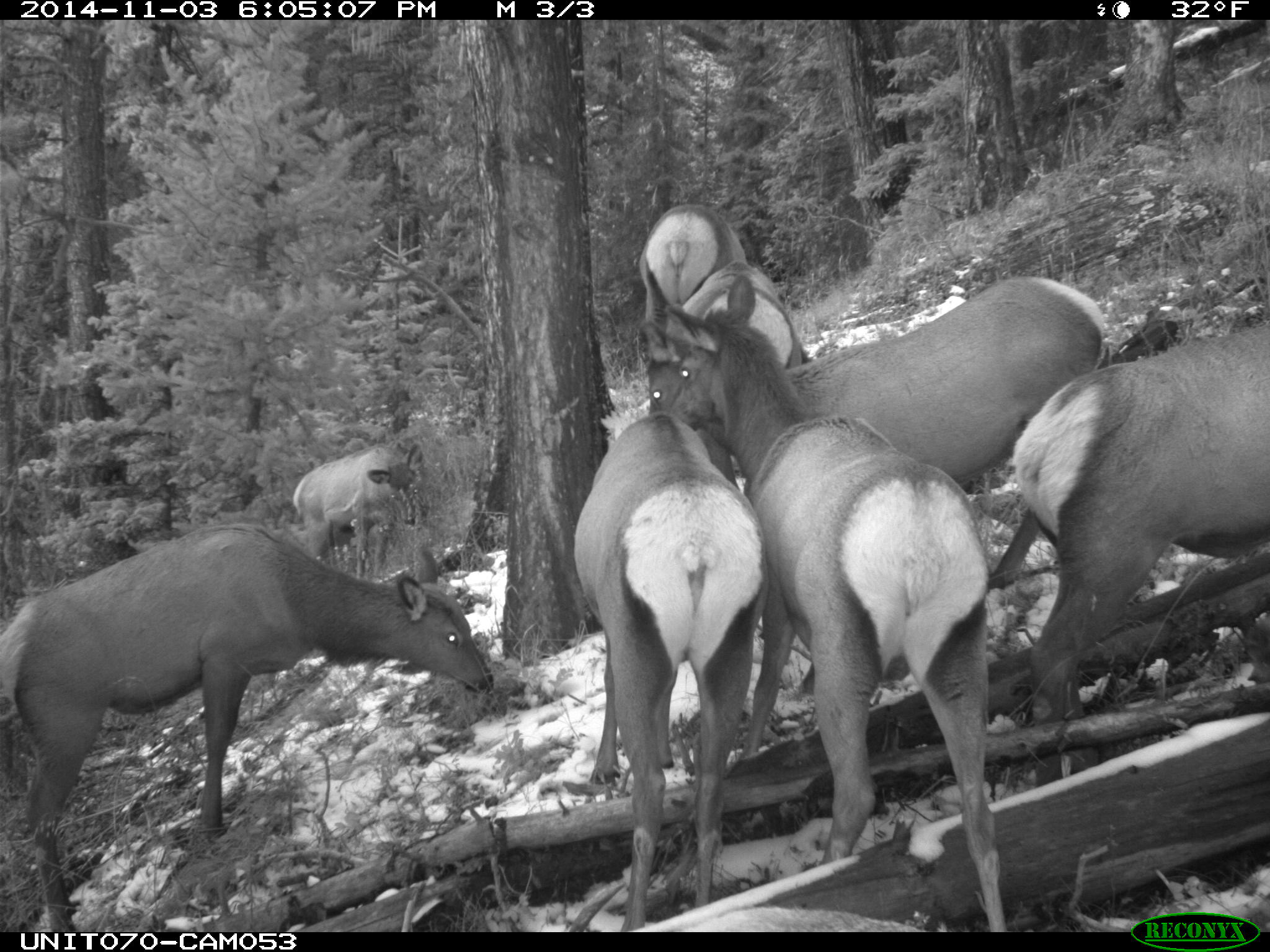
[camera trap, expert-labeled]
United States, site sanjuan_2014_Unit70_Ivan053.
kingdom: Animalia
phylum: Chordata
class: Mammalia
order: Artiodactyla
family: Cervidae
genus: Cervus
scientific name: Cervus elaphus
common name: red deer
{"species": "Cervus elaphus (red deer)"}